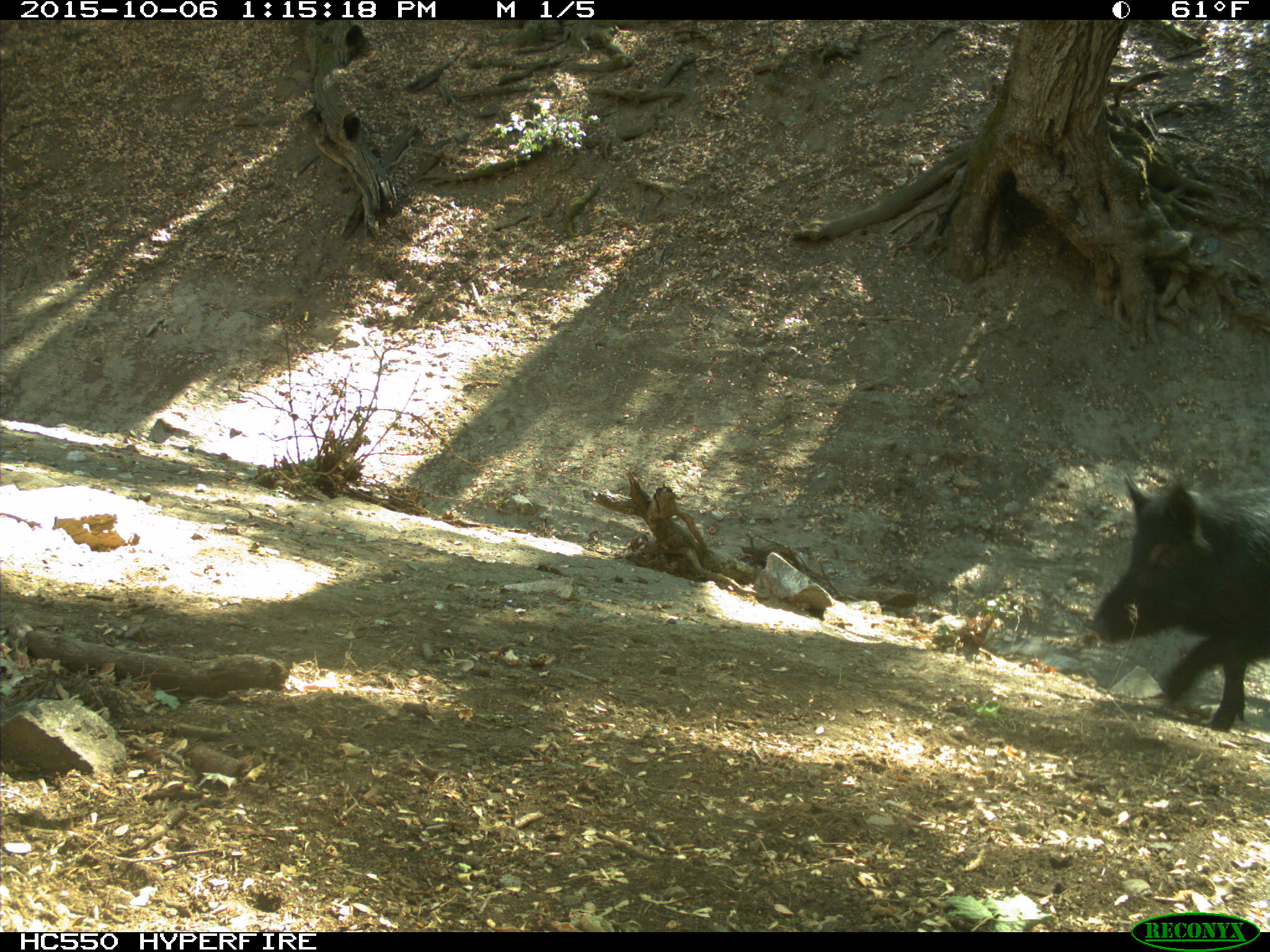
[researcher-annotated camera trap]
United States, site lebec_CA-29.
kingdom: Animalia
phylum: Chordata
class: Mammalia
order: Artiodactyla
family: Suidae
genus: Sus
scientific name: Sus scrofa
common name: wild boar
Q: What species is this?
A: Sus scrofa (wild boar).